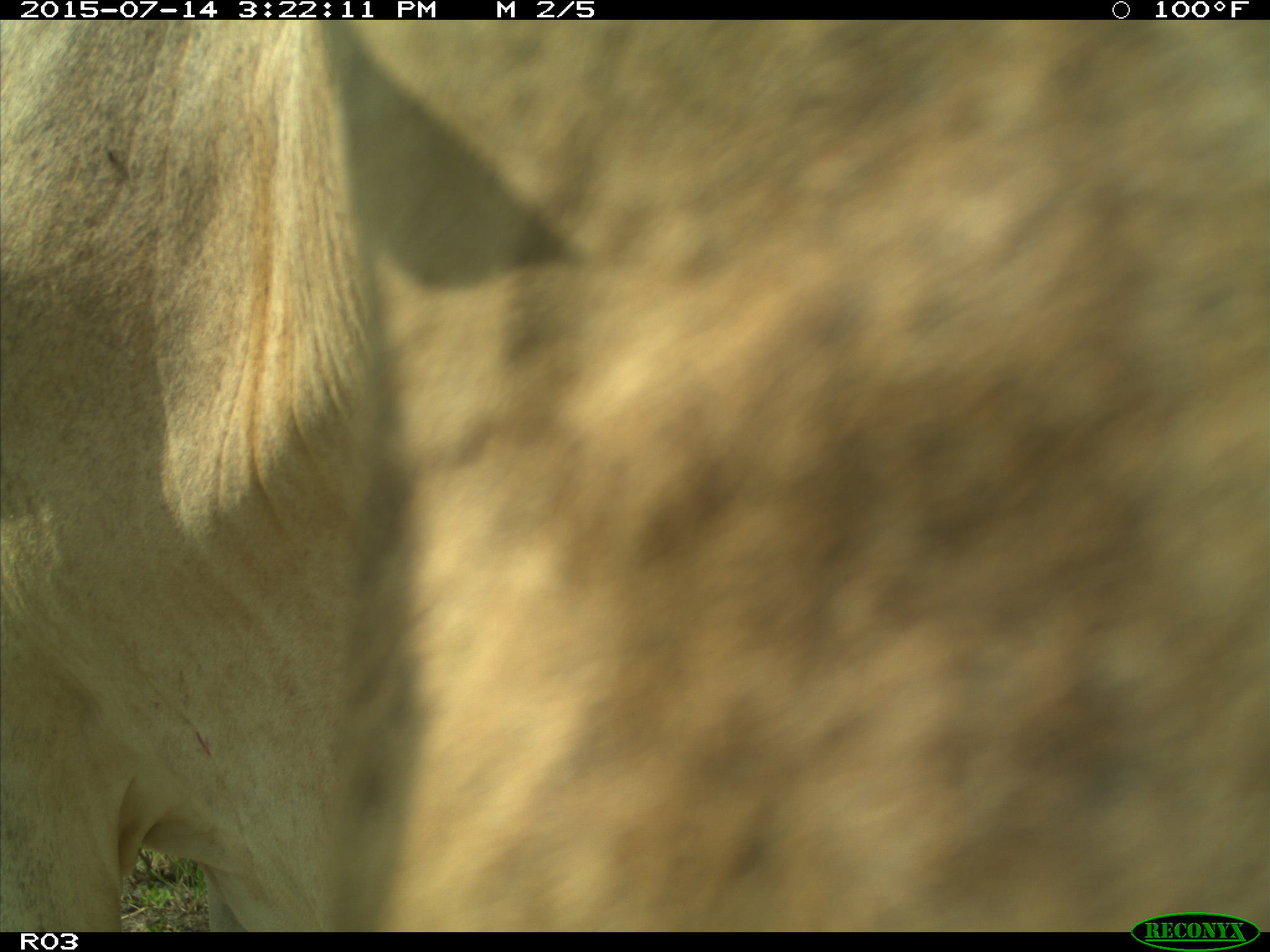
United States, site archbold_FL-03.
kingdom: Animalia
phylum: Chordata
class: Mammalia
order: Artiodactyla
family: Bovidae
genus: Bos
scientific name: Bos taurus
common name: domestic cow